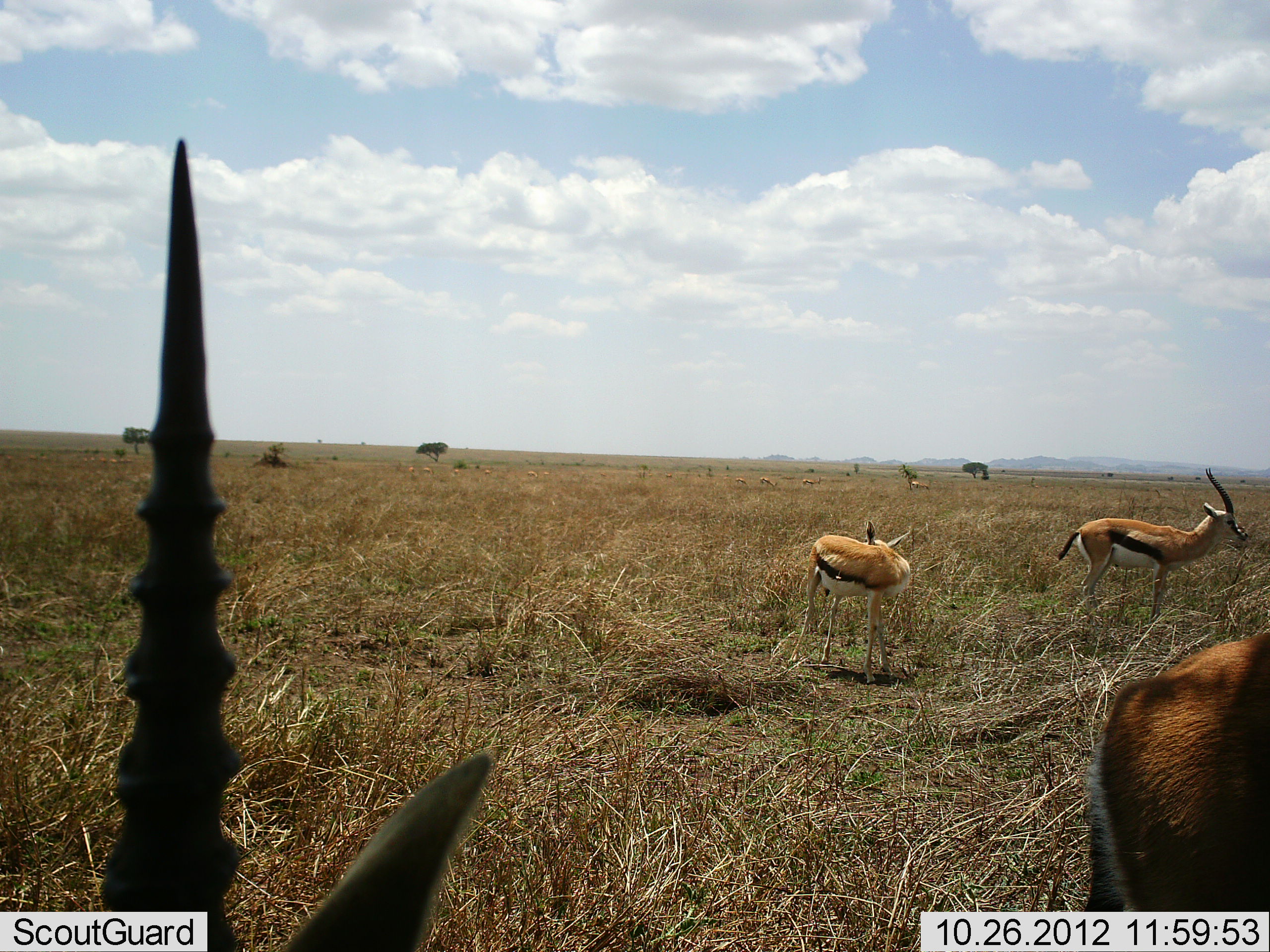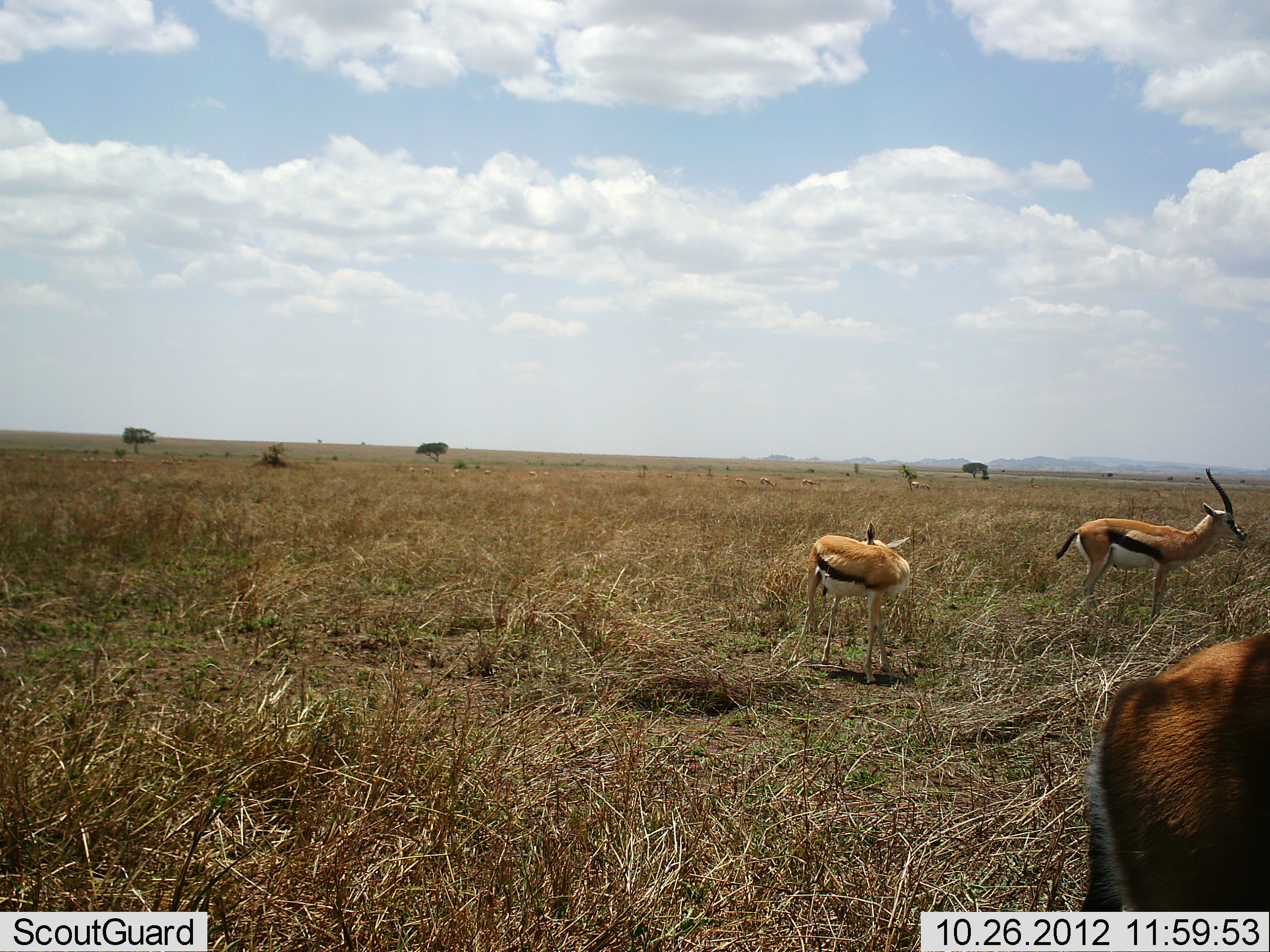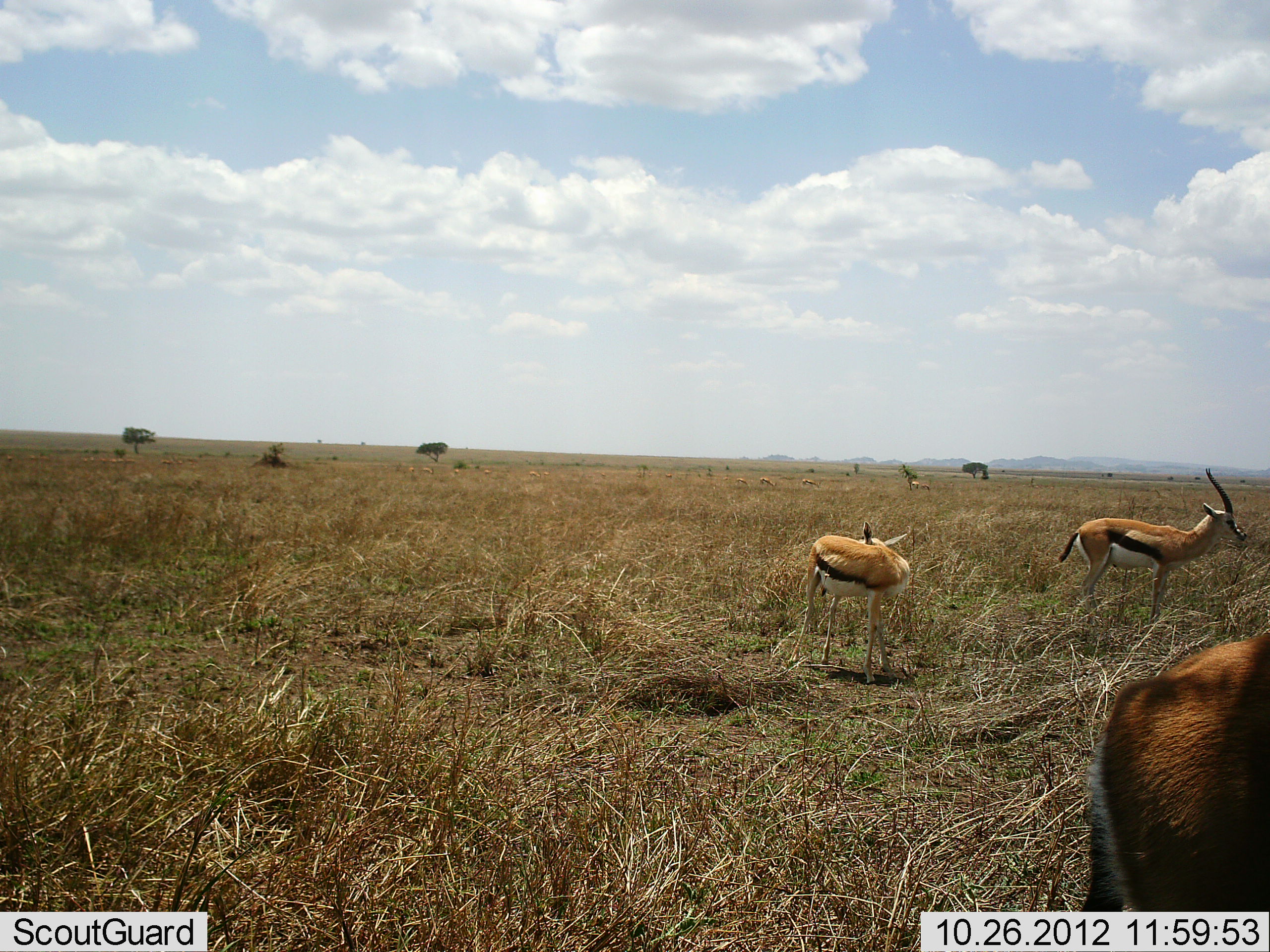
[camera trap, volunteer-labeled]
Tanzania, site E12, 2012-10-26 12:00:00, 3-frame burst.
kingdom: Animalia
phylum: Chordata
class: Mammalia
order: Artiodactyla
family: Bovidae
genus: Eudorcas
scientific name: Eudorcas thomsonii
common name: thomson's gazelle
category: gazellethomsons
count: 4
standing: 90%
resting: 10%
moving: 0%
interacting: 0%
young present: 0%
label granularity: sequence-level